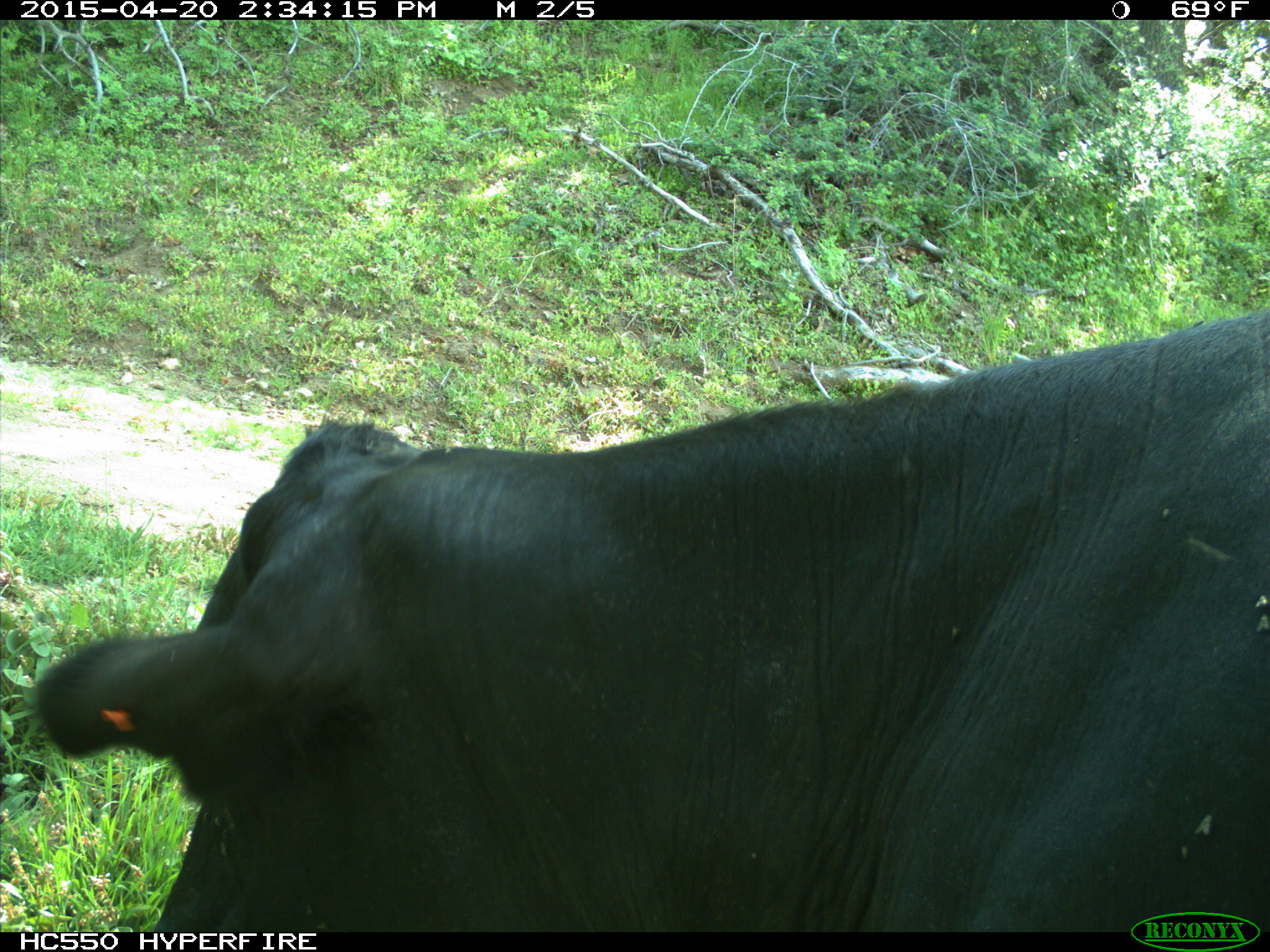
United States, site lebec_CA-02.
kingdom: Animalia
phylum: Chordata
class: Mammalia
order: Artiodactyla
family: Bovidae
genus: Bos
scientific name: Bos taurus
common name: domestic cow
Bos taurus (domestic cow).